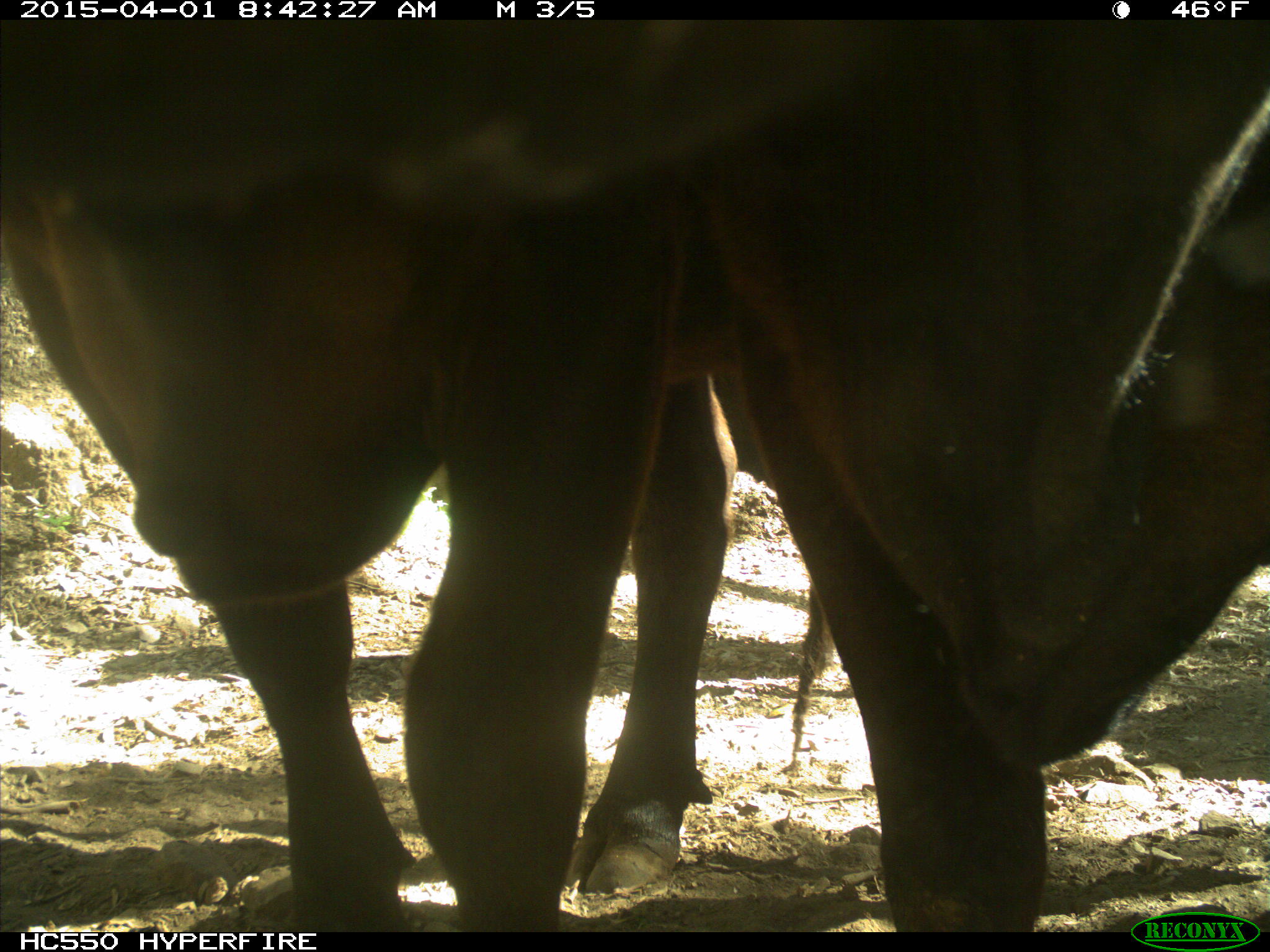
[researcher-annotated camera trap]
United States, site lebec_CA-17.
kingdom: Animalia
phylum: Chordata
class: Mammalia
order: Artiodactyla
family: Bovidae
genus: Bos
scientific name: Bos taurus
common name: domestic cow